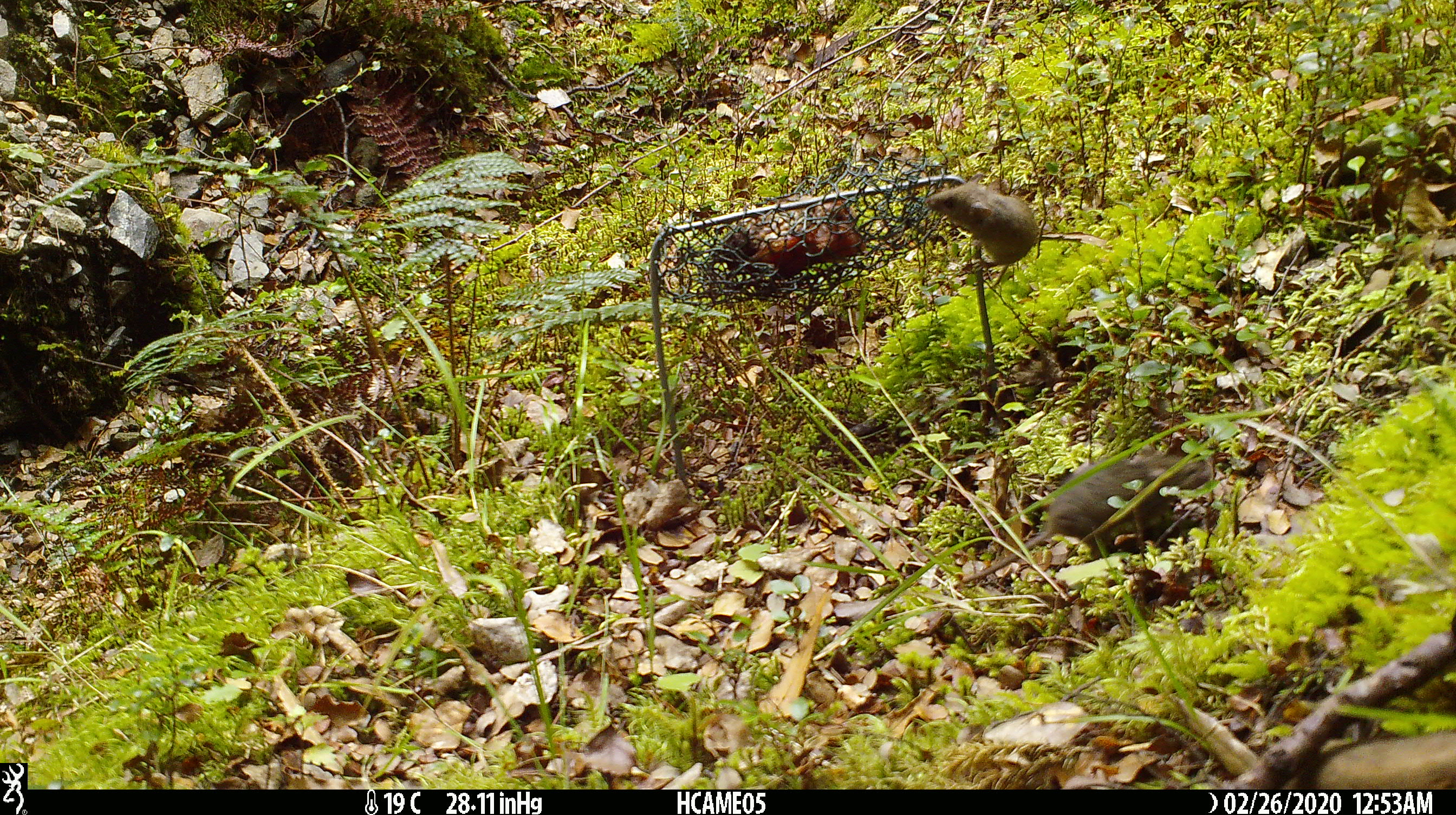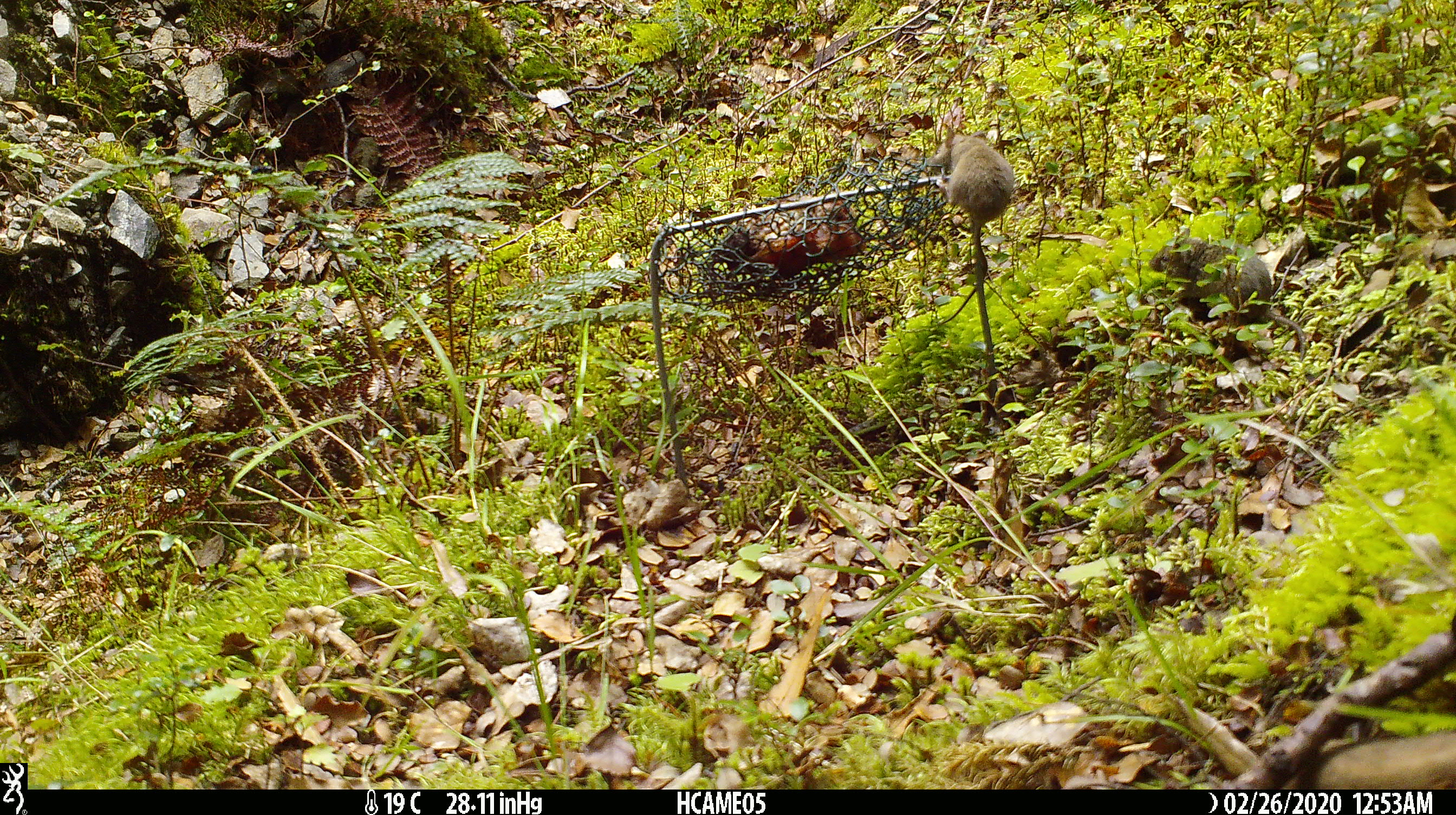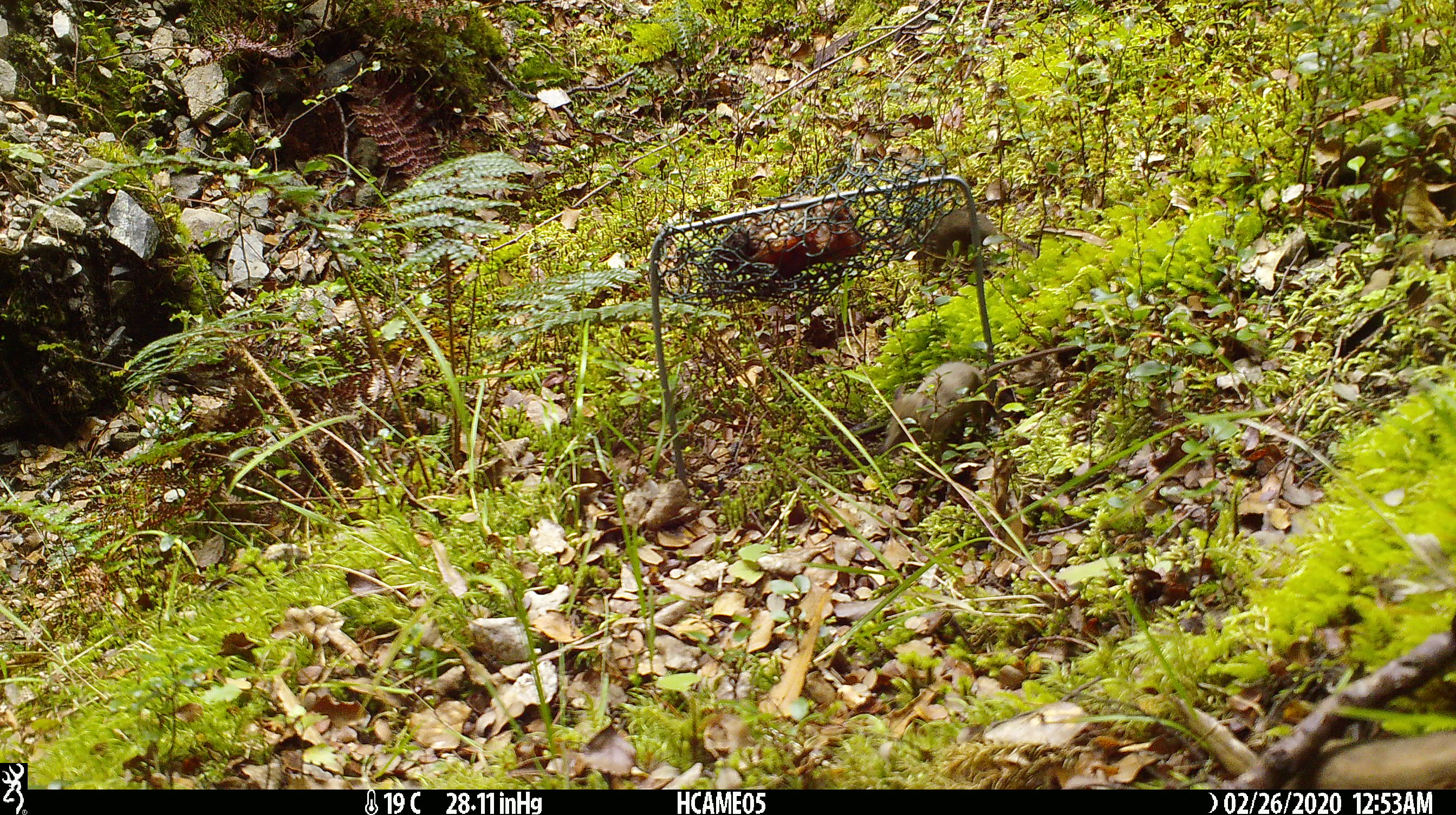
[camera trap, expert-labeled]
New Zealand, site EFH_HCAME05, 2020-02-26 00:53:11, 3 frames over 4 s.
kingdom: Animalia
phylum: Chordata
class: Mammalia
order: Rodentia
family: Muridae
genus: Mus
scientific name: Mus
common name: mouse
Mouse (Mus).